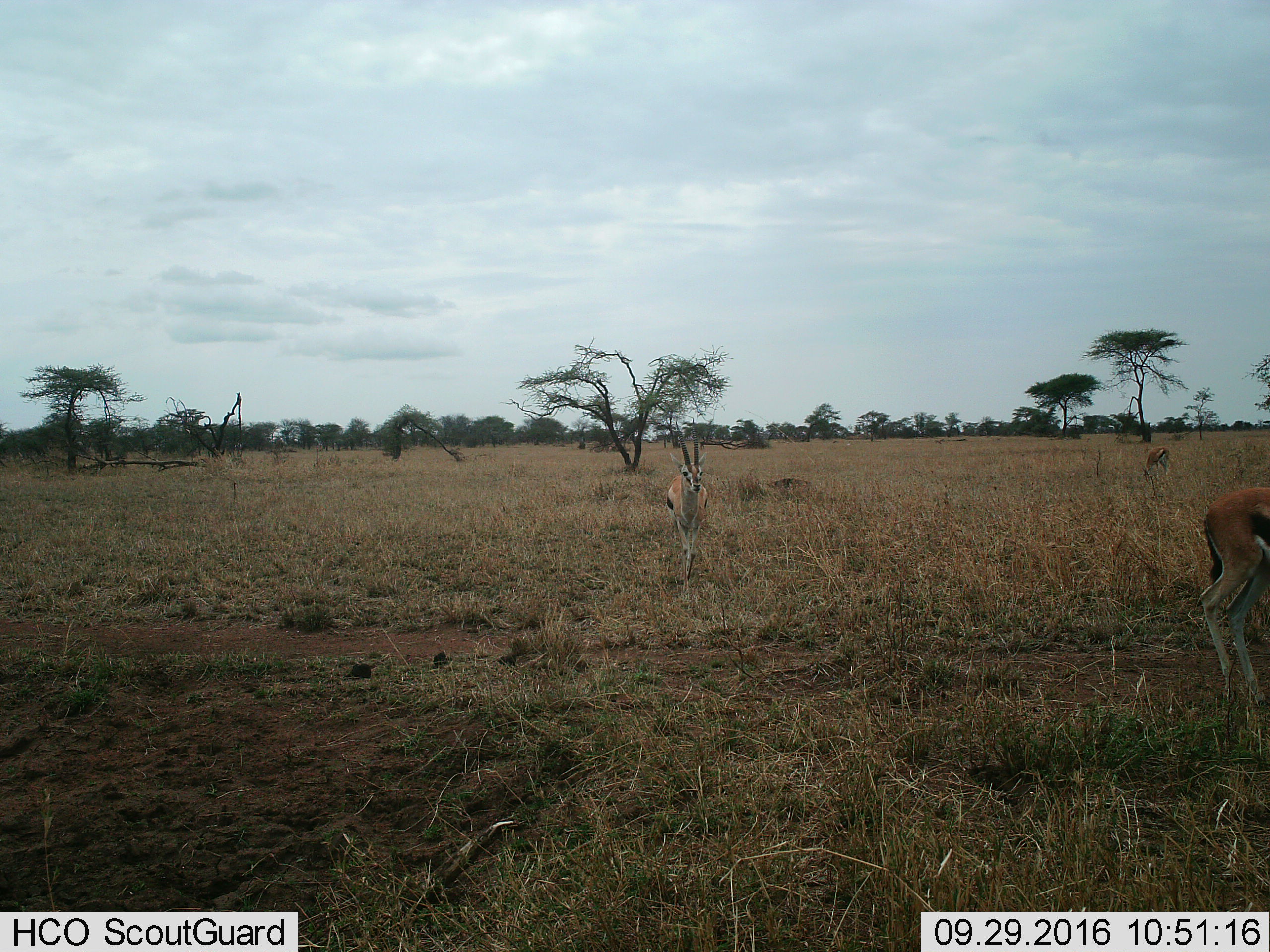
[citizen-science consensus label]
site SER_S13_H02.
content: unidentified animal